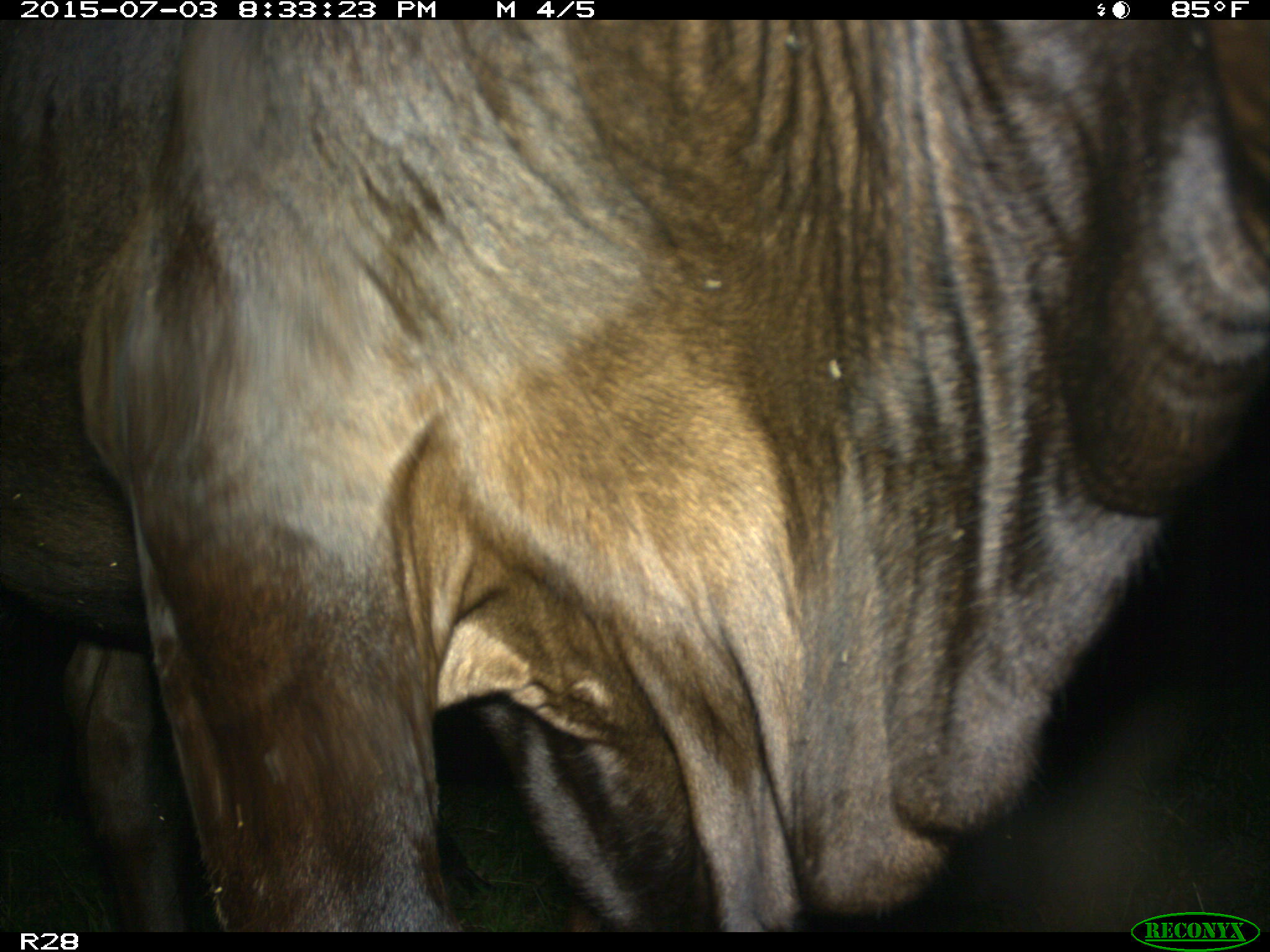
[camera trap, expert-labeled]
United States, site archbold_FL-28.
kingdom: Animalia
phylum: Chordata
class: Mammalia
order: Artiodactyla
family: Bovidae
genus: Bos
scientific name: Bos taurus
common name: domestic cow